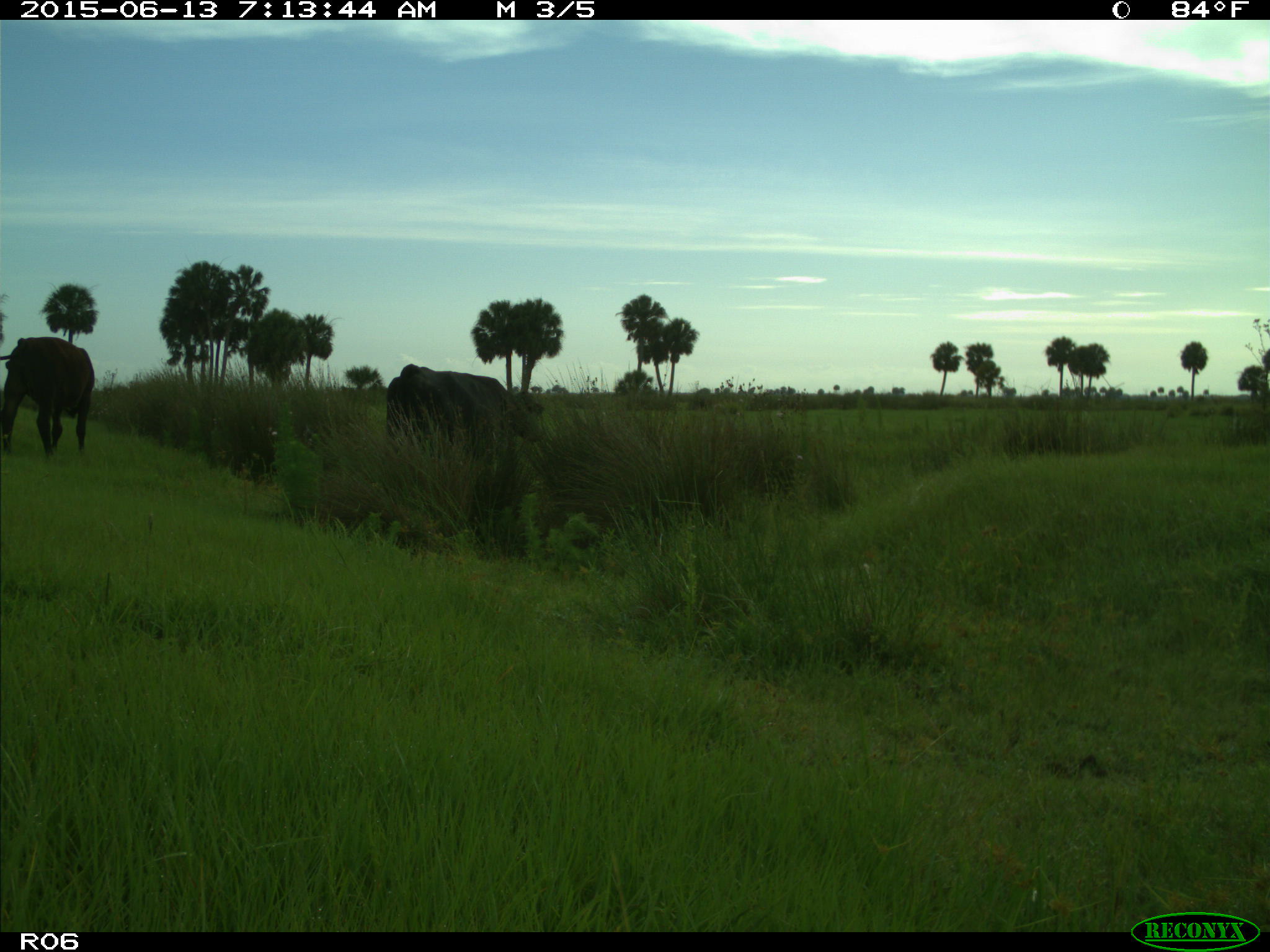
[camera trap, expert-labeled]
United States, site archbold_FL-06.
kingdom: Animalia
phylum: Chordata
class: Mammalia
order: Artiodactyla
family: Bovidae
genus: Bos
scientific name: Bos taurus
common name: domestic cow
Bos taurus (domestic cow).